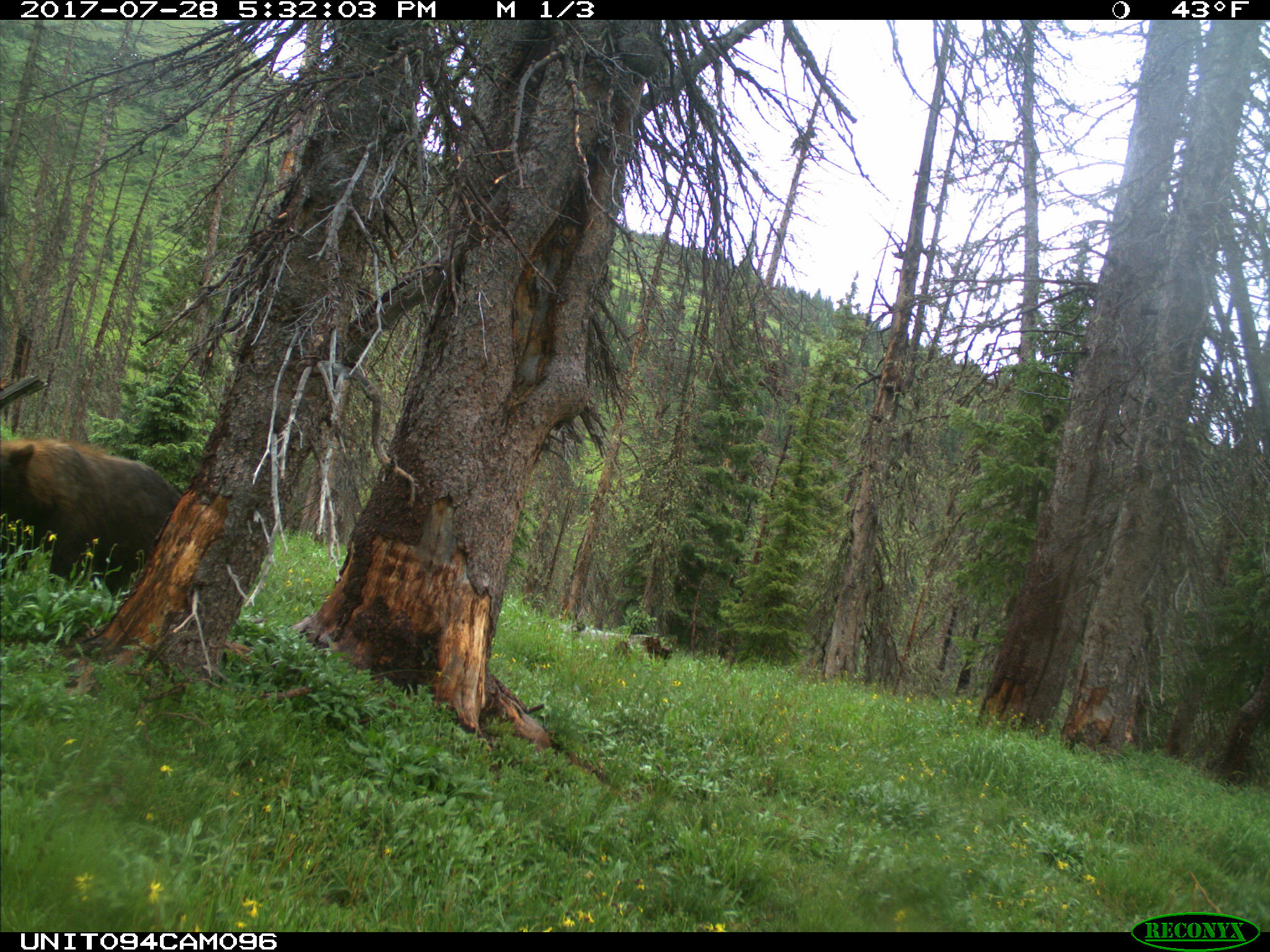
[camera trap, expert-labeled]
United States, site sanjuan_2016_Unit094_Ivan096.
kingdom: Animalia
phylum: Chordata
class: Mammalia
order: Carnivora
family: Ursidae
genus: Ursus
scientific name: Ursus americanus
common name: american black bear